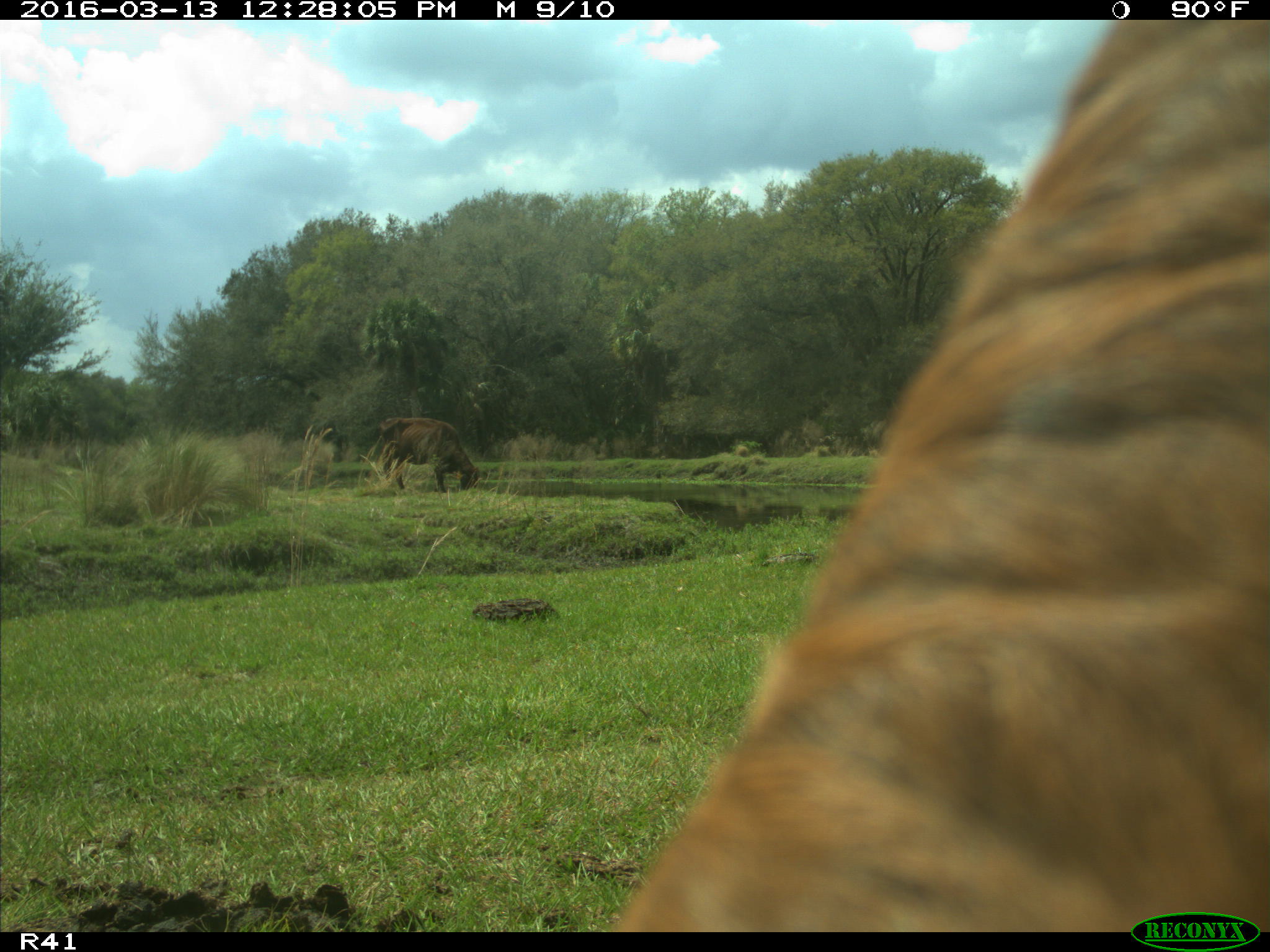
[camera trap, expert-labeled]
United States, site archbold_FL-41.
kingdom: Animalia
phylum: Chordata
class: Mammalia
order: Artiodactyla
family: Bovidae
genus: Bos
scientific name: Bos taurus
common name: domestic cow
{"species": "Bos taurus (domestic cow)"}